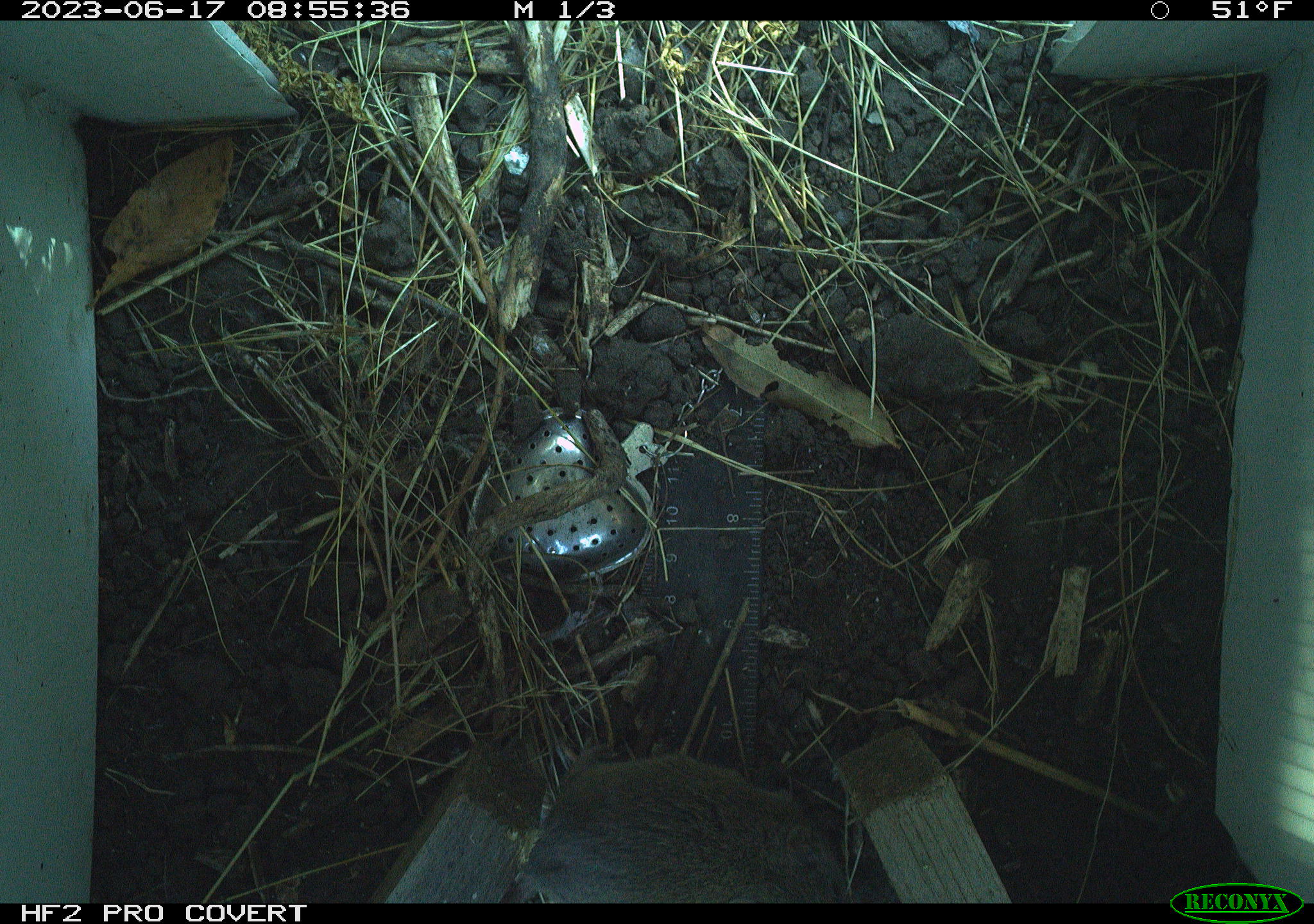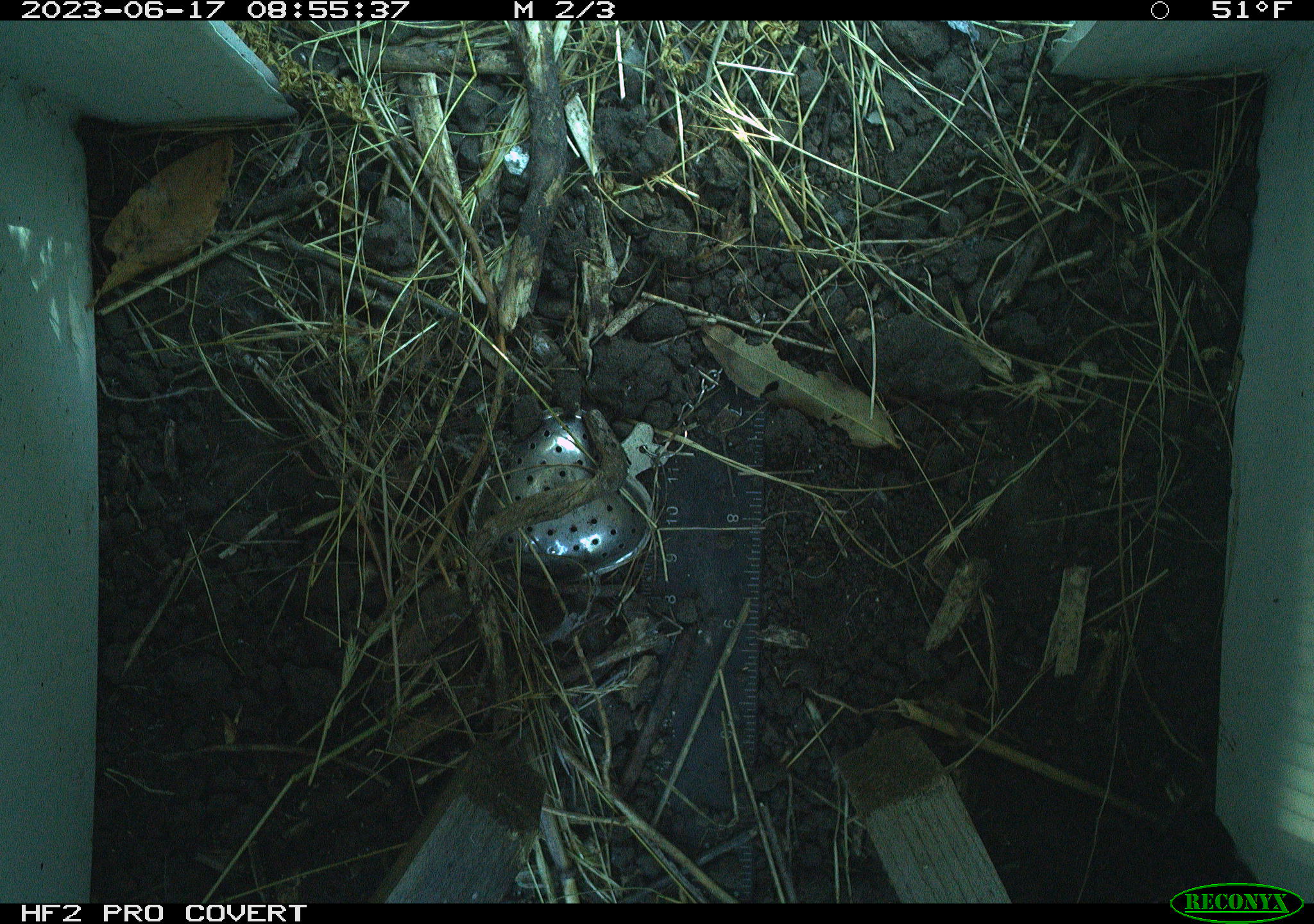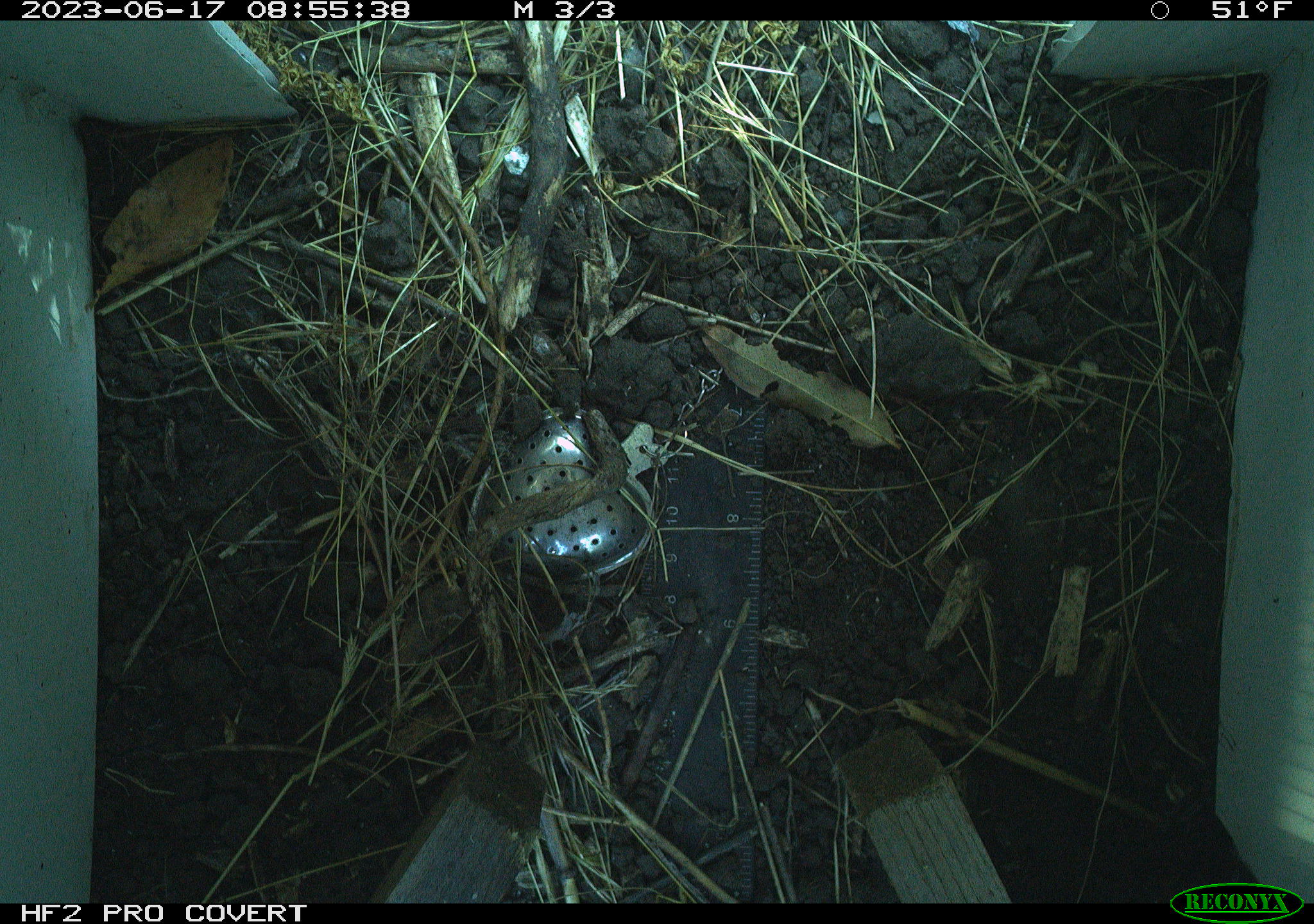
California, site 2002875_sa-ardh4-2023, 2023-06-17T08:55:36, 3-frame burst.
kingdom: Animalia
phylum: Chordata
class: Mammalia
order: Rodentia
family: Cricetidae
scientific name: Arvicolinae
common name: voles, lemmings, and muskrats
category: arvicolinae subfamily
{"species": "arvicolinae subfamily (voles, lemmings, and muskrats) (Arvicolinae)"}